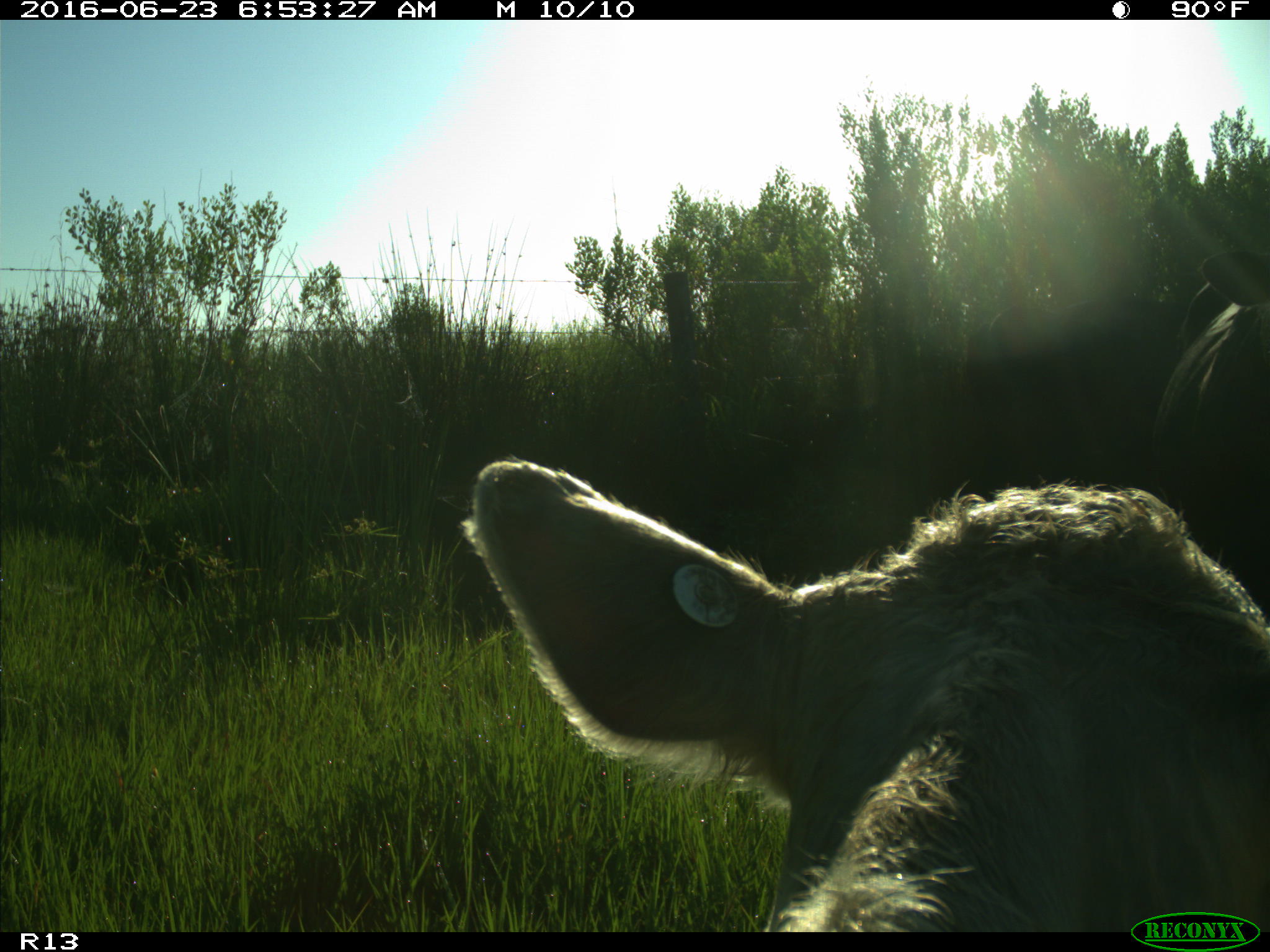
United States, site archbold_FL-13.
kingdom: Animalia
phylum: Chordata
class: Mammalia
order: Artiodactyla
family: Bovidae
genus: Bos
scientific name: Bos taurus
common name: domestic cow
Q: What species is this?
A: Bos taurus (domestic cow).